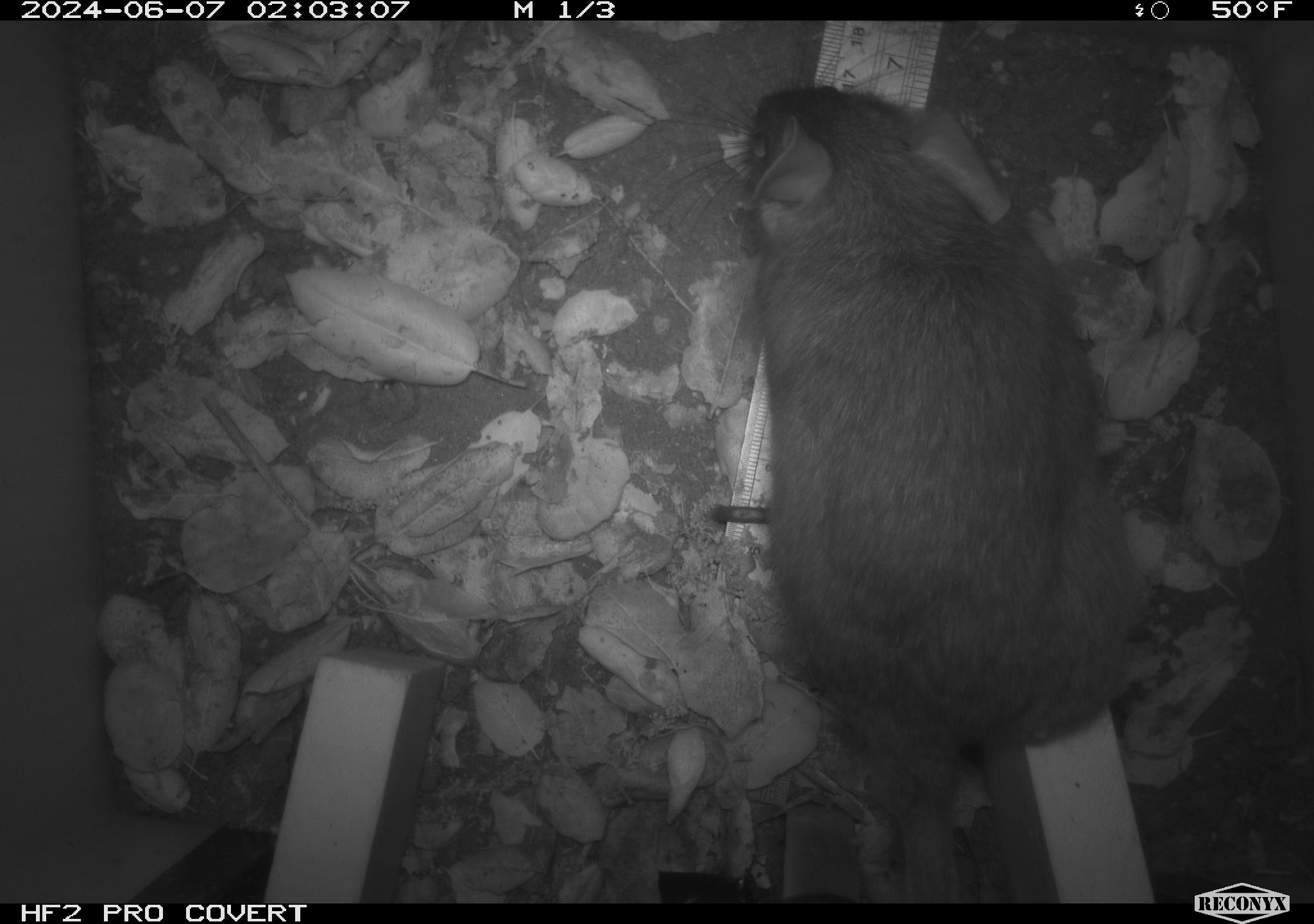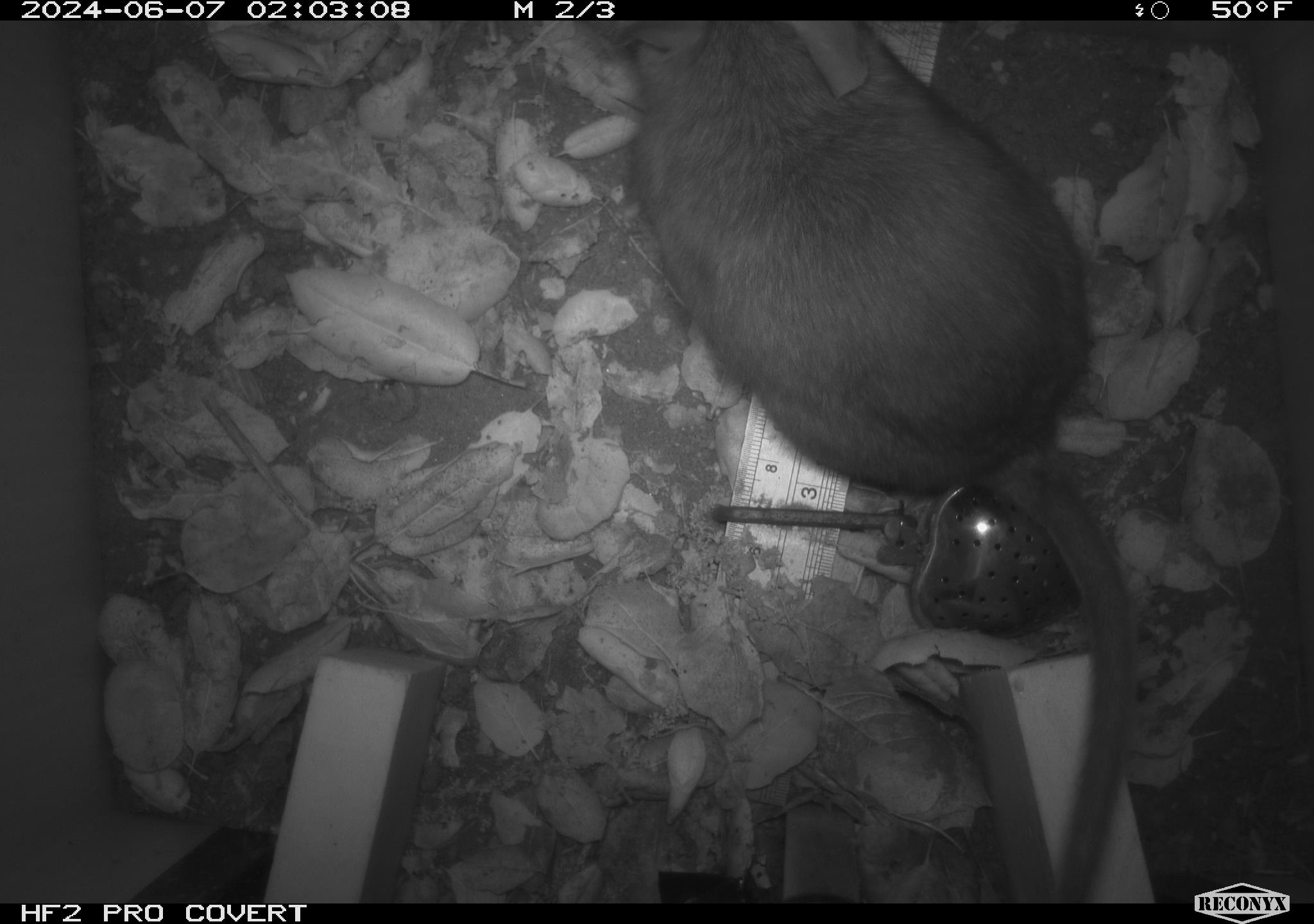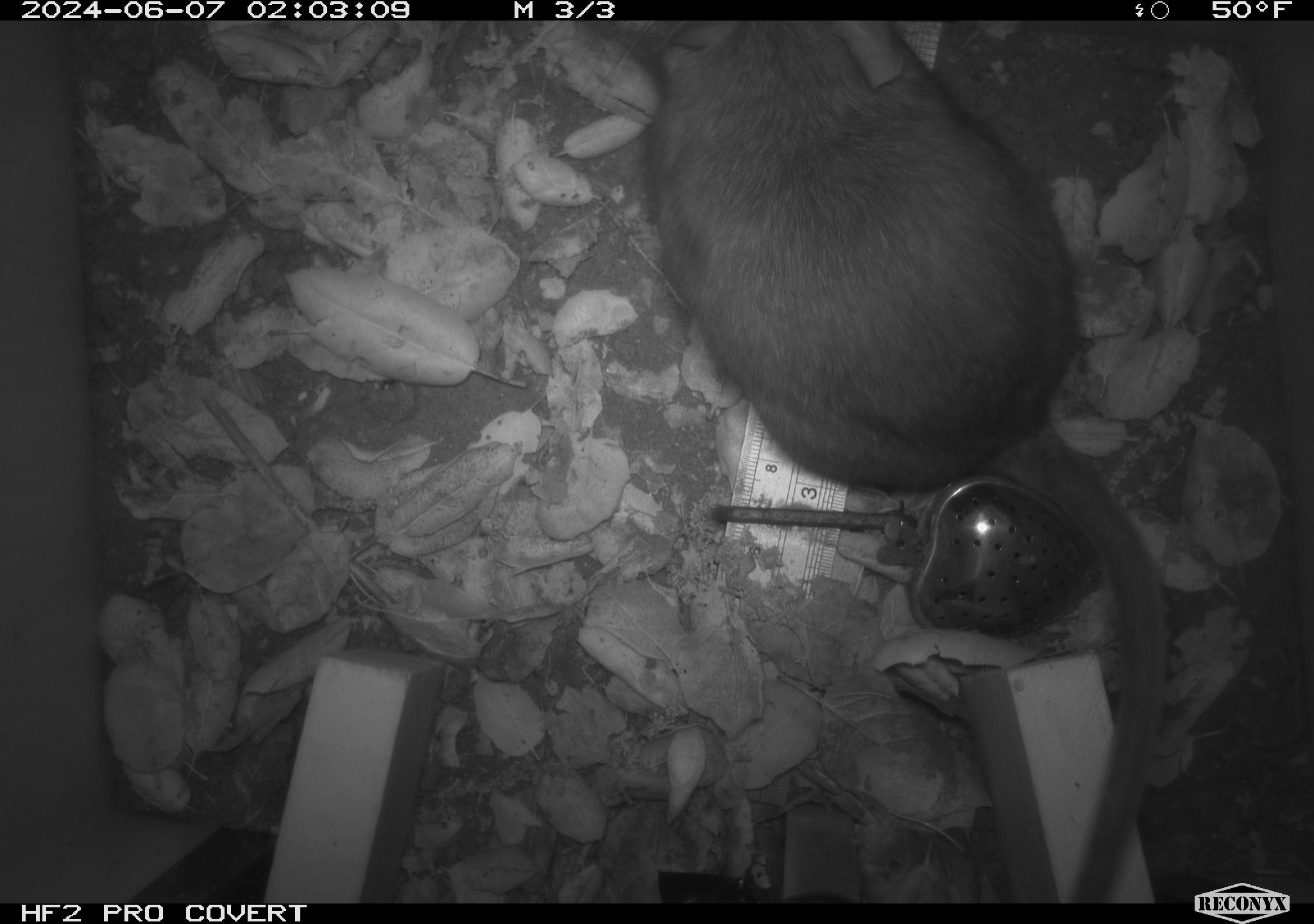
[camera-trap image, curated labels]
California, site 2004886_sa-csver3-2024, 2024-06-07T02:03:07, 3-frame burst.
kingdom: Animalia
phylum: Chordata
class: Mammalia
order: Rodentia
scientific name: Rodentia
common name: rodent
Rodent (Rodentia).